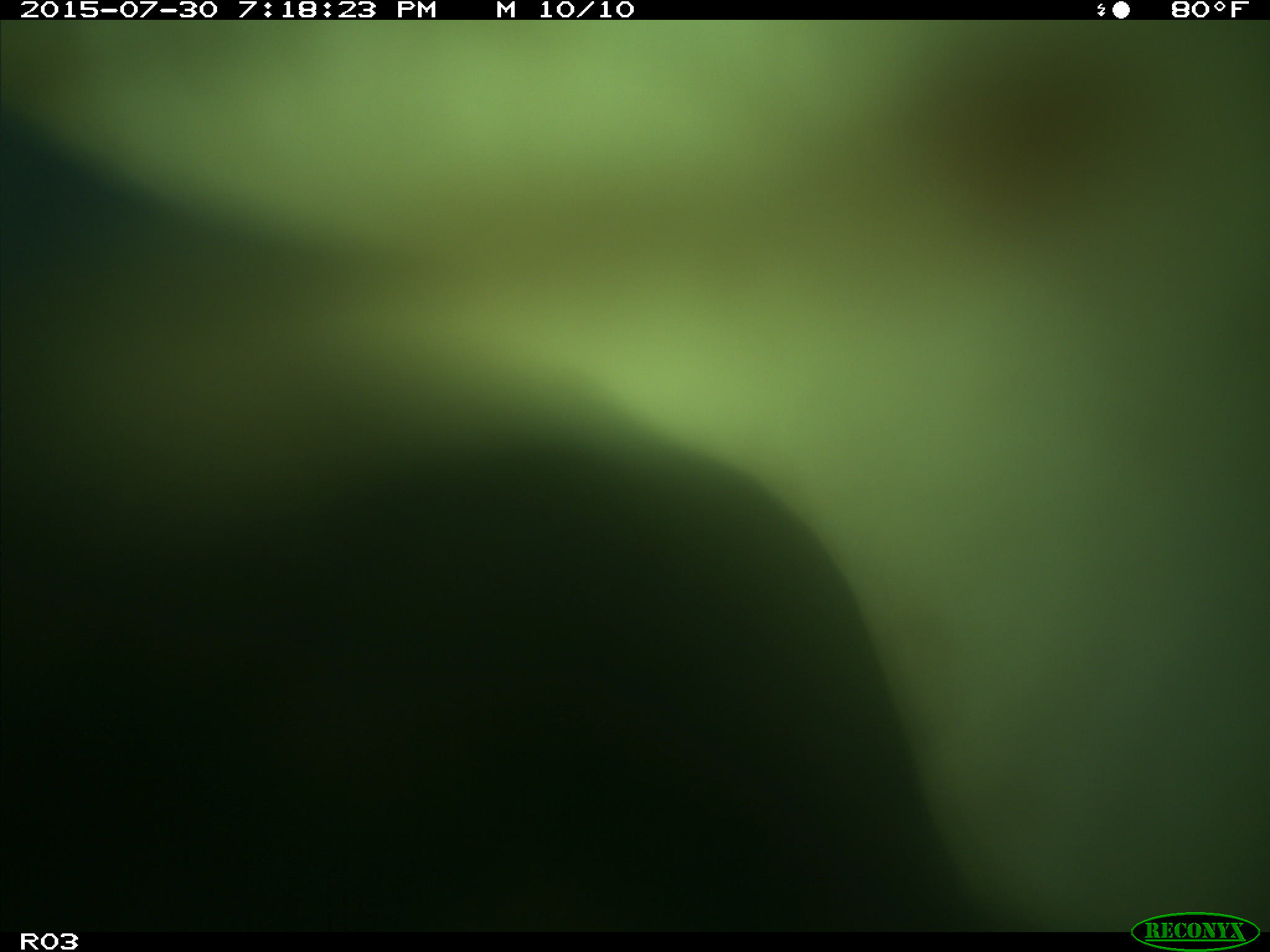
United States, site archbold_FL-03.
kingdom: Animalia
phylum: Chordata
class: Mammalia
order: Artiodactyla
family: Bovidae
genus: Bos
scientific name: Bos taurus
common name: domestic cow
Bos taurus (domestic cow).